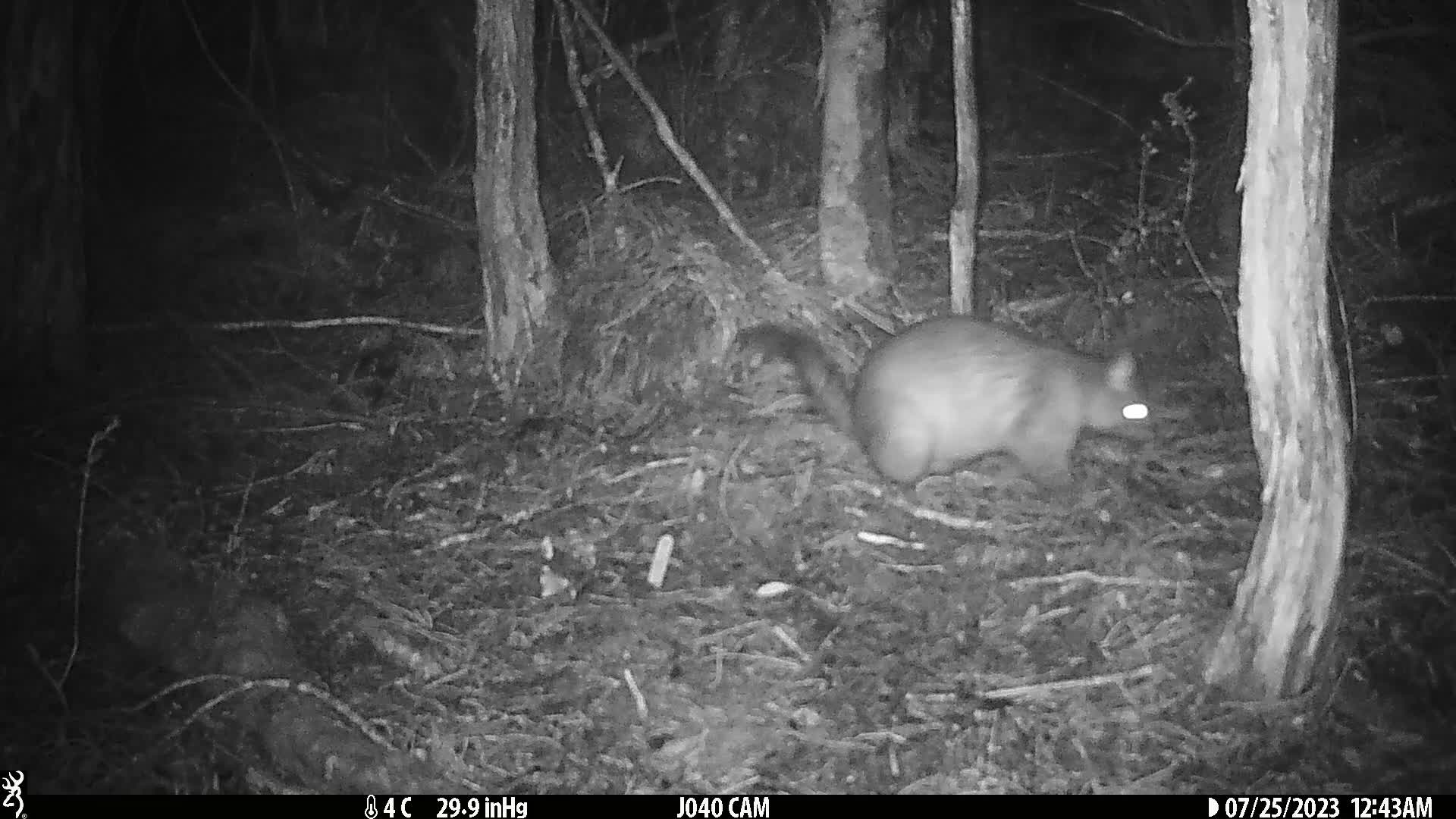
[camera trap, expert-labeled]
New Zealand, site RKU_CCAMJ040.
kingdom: Animalia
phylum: Chordata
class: Mammalia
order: Diprotodontia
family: Phalangeridae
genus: Trichosurus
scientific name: Trichosurus vulpecula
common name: common brushtail possum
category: possum